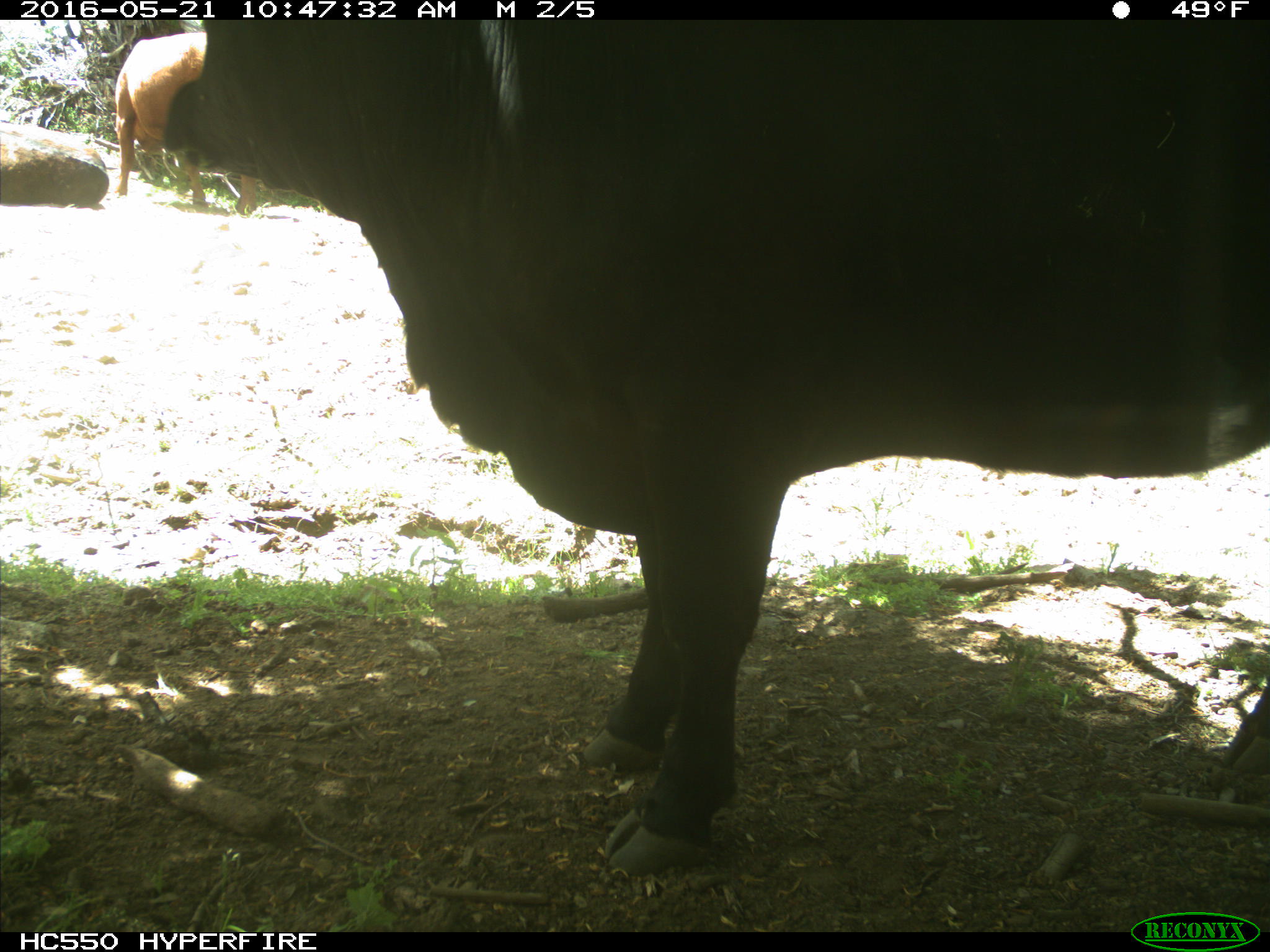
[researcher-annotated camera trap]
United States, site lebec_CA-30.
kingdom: Animalia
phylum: Chordata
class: Mammalia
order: Artiodactyla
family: Bovidae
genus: Bos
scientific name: Bos taurus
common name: domestic cow